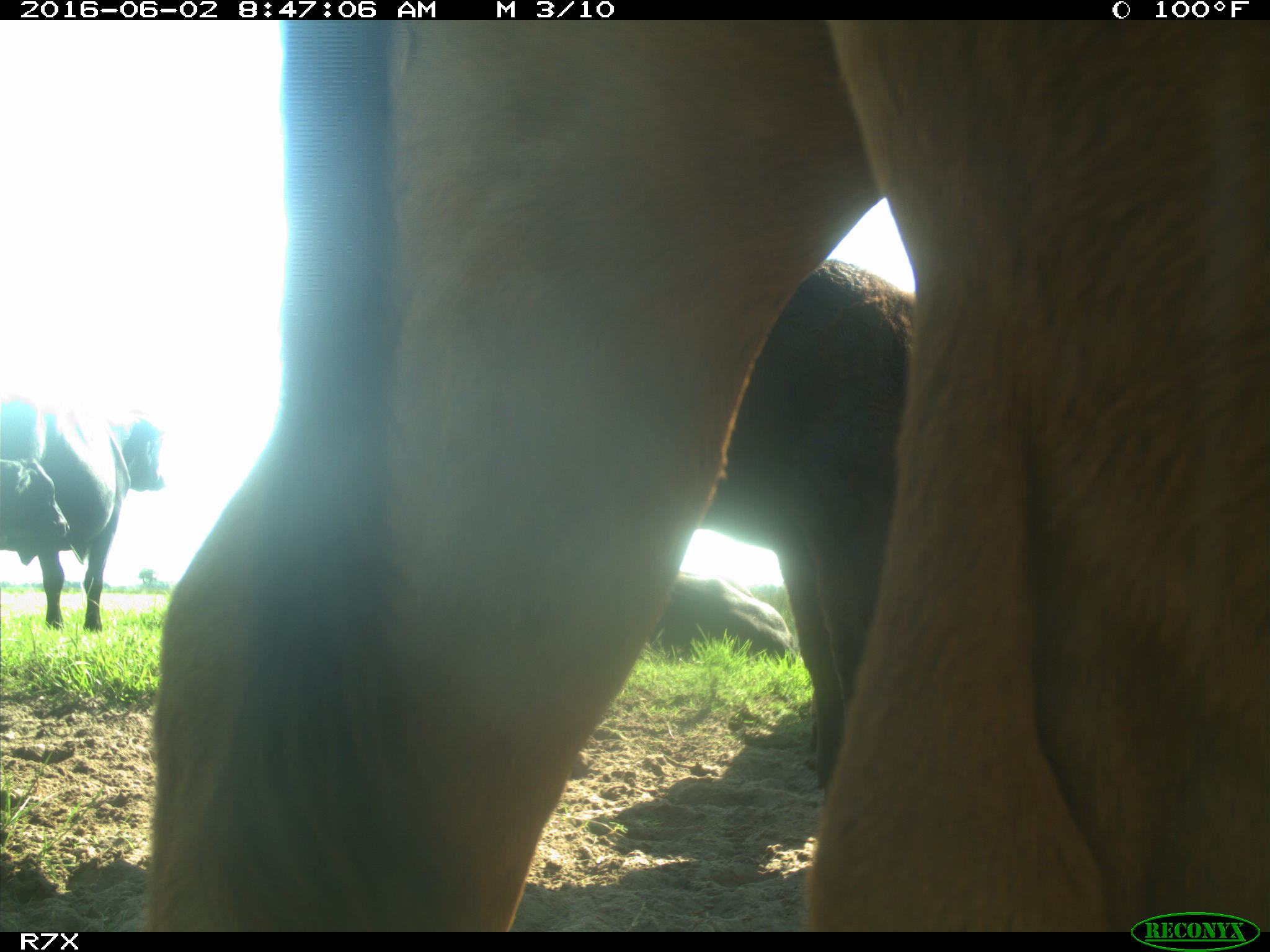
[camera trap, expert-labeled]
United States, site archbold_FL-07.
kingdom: Animalia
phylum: Chordata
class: Mammalia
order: Artiodactyla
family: Bovidae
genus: Bos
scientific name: Bos taurus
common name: domestic cow